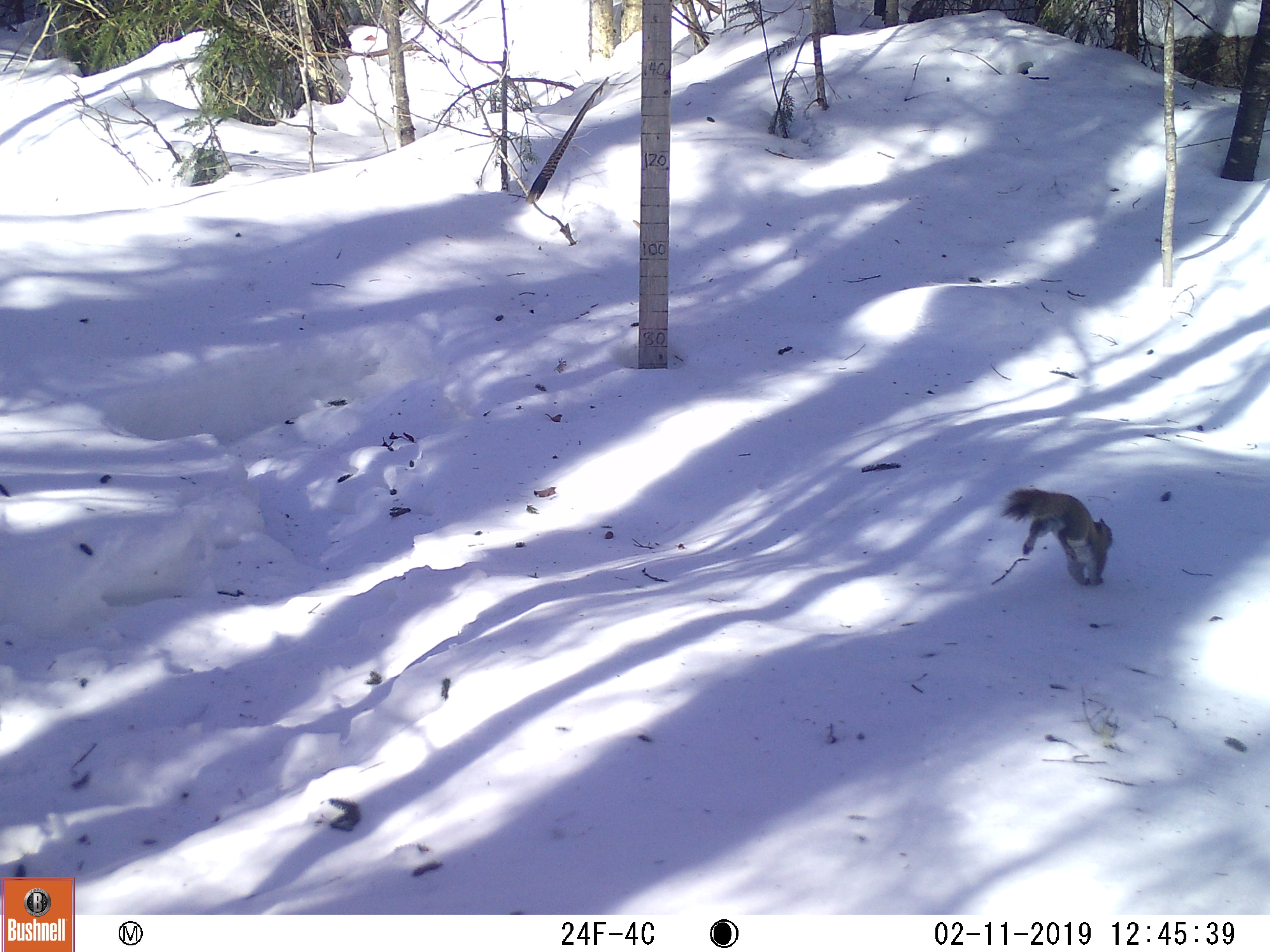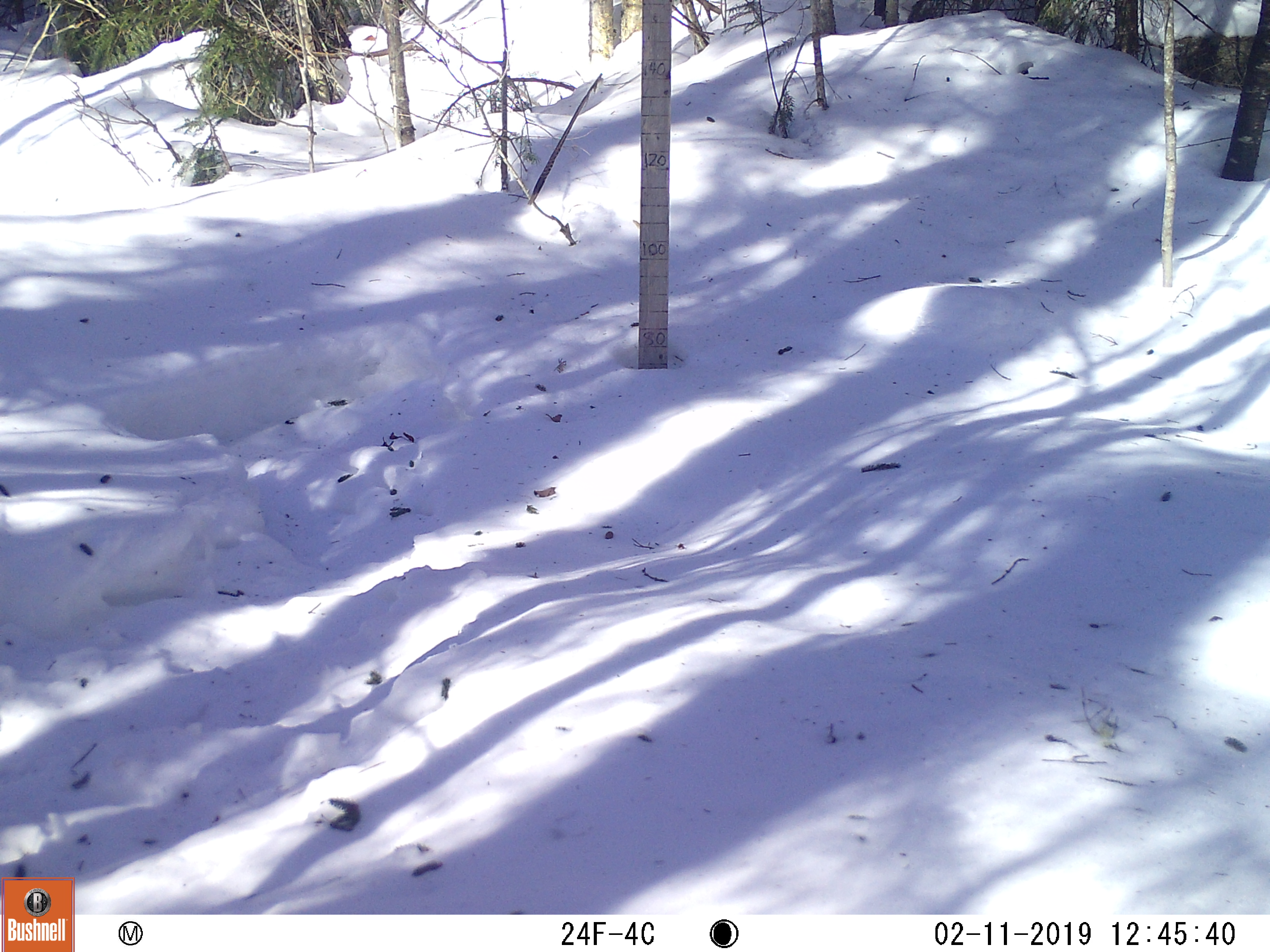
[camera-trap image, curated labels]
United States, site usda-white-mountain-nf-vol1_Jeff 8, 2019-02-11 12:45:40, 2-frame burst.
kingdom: Animalia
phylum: Chordata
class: Mammalia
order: Rodentia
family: Sciuridae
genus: Tamiasciurus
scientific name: Tamiasciurus hudsonicus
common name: red squirrel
Red squirrel (Tamiasciurus hudsonicus).